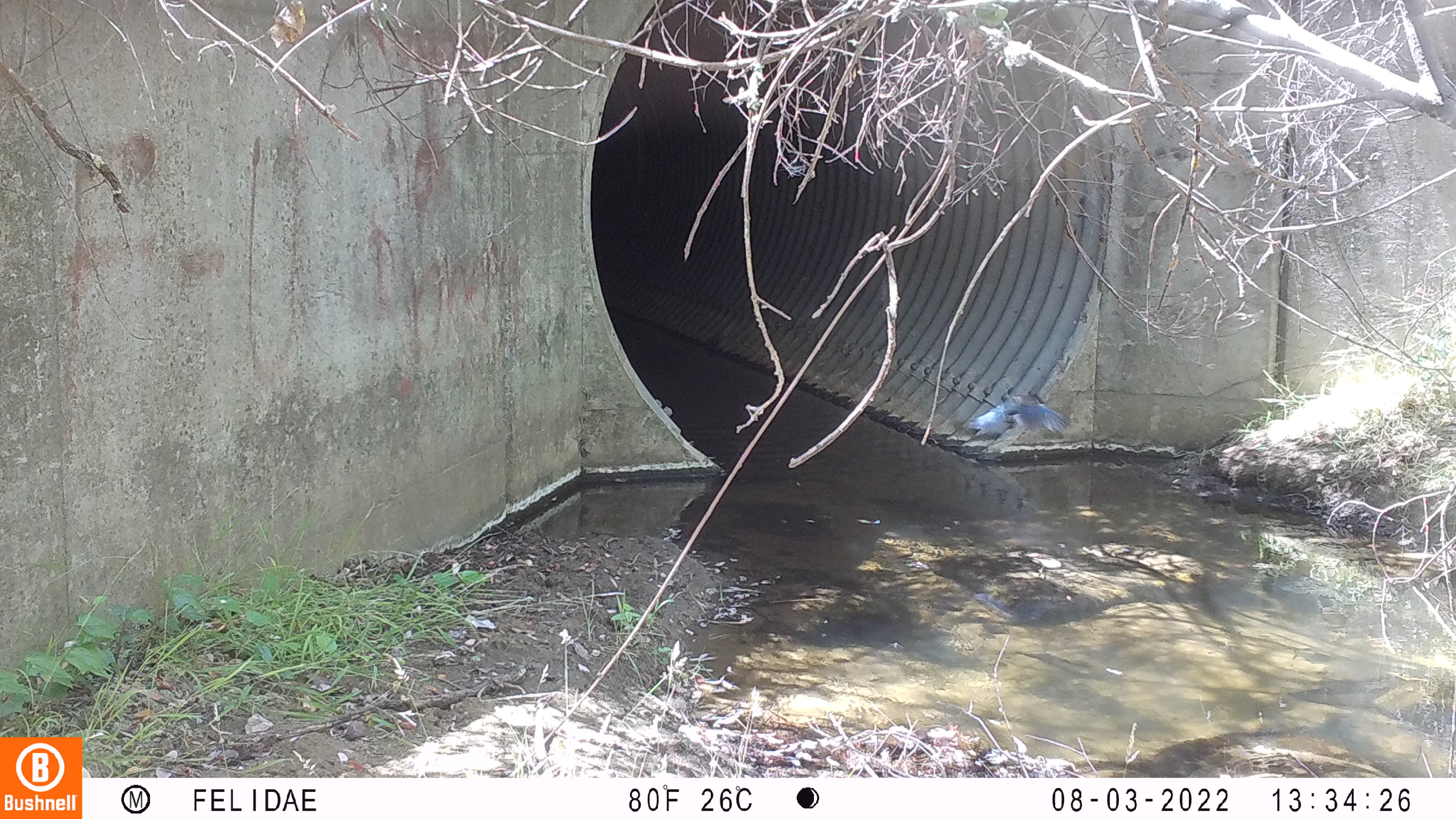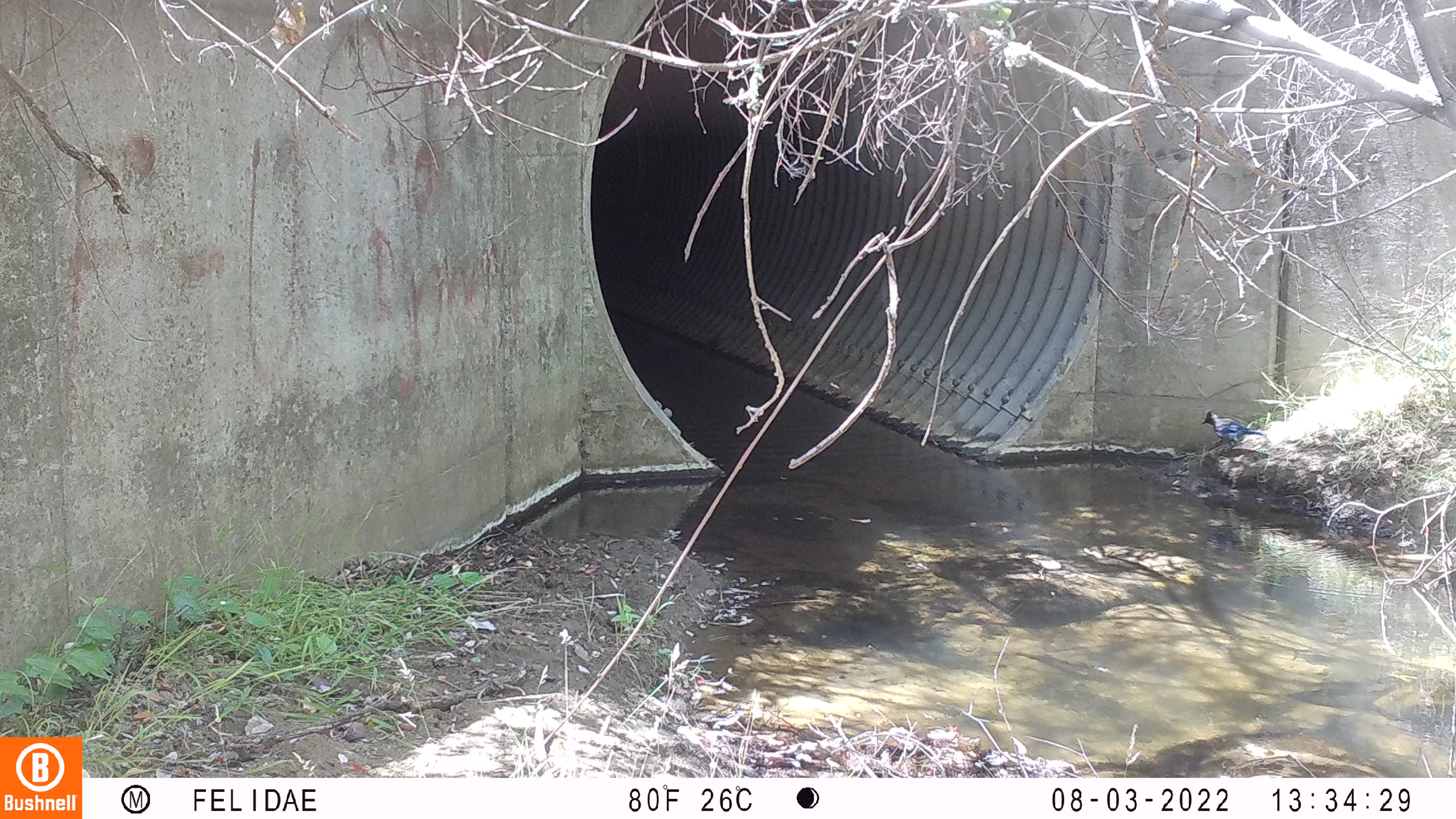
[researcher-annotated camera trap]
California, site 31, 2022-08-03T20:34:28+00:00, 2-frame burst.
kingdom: Animalia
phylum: Chordata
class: Aves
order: Passeriformes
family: Corvidae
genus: Cyanocitta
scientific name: Cyanocitta stelleri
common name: steller's jay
Steller's jay (Cyanocitta stelleri).